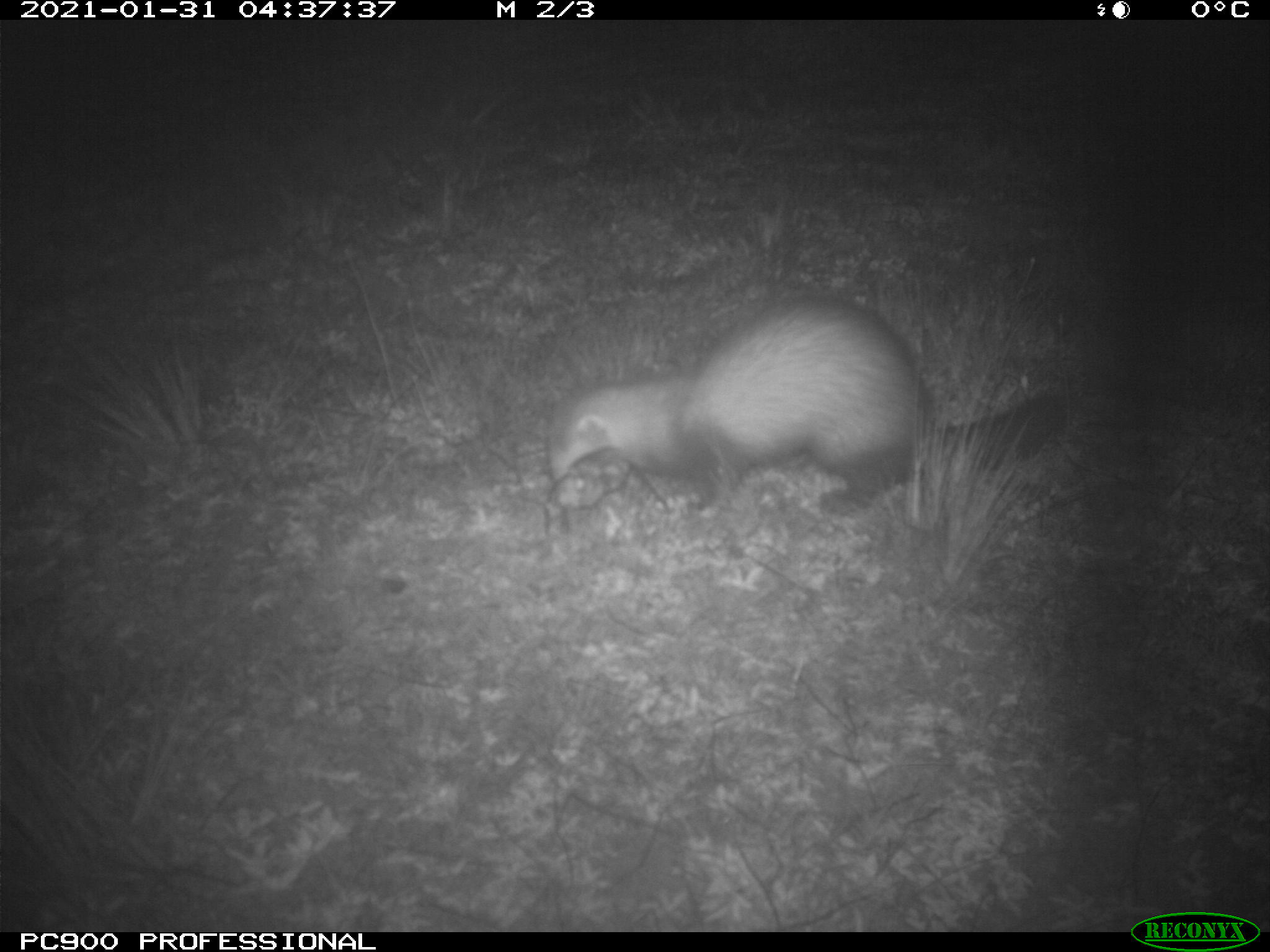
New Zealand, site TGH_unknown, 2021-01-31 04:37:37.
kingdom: Animalia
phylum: Chordata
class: Mammalia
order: Carnivora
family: Mustelidae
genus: Mustela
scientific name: Mustela furo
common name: ferret